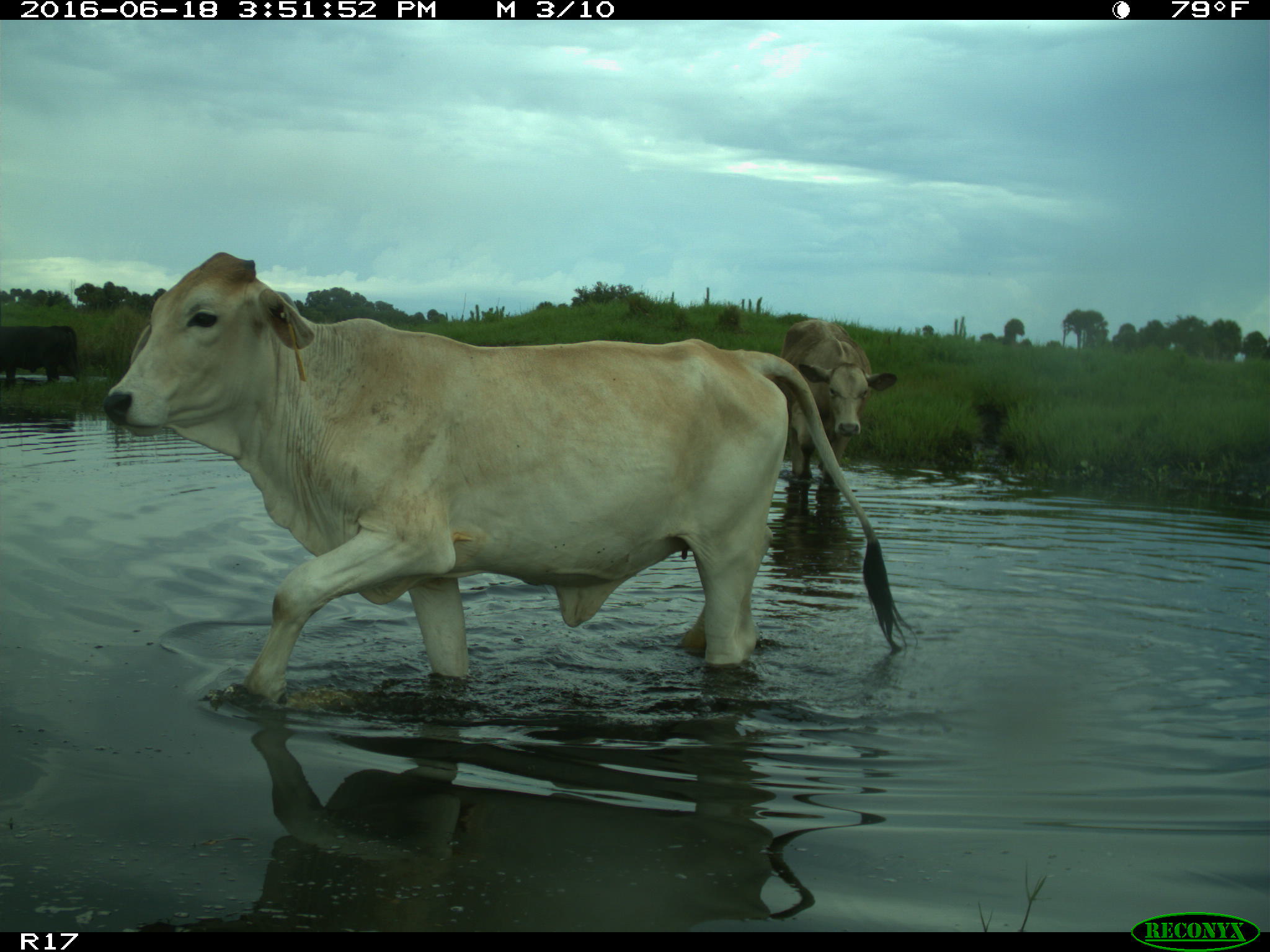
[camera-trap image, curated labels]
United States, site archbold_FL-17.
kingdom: Animalia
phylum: Chordata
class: Mammalia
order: Artiodactyla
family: Bovidae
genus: Bos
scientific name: Bos taurus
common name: domestic cow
Bos taurus (domestic cow).